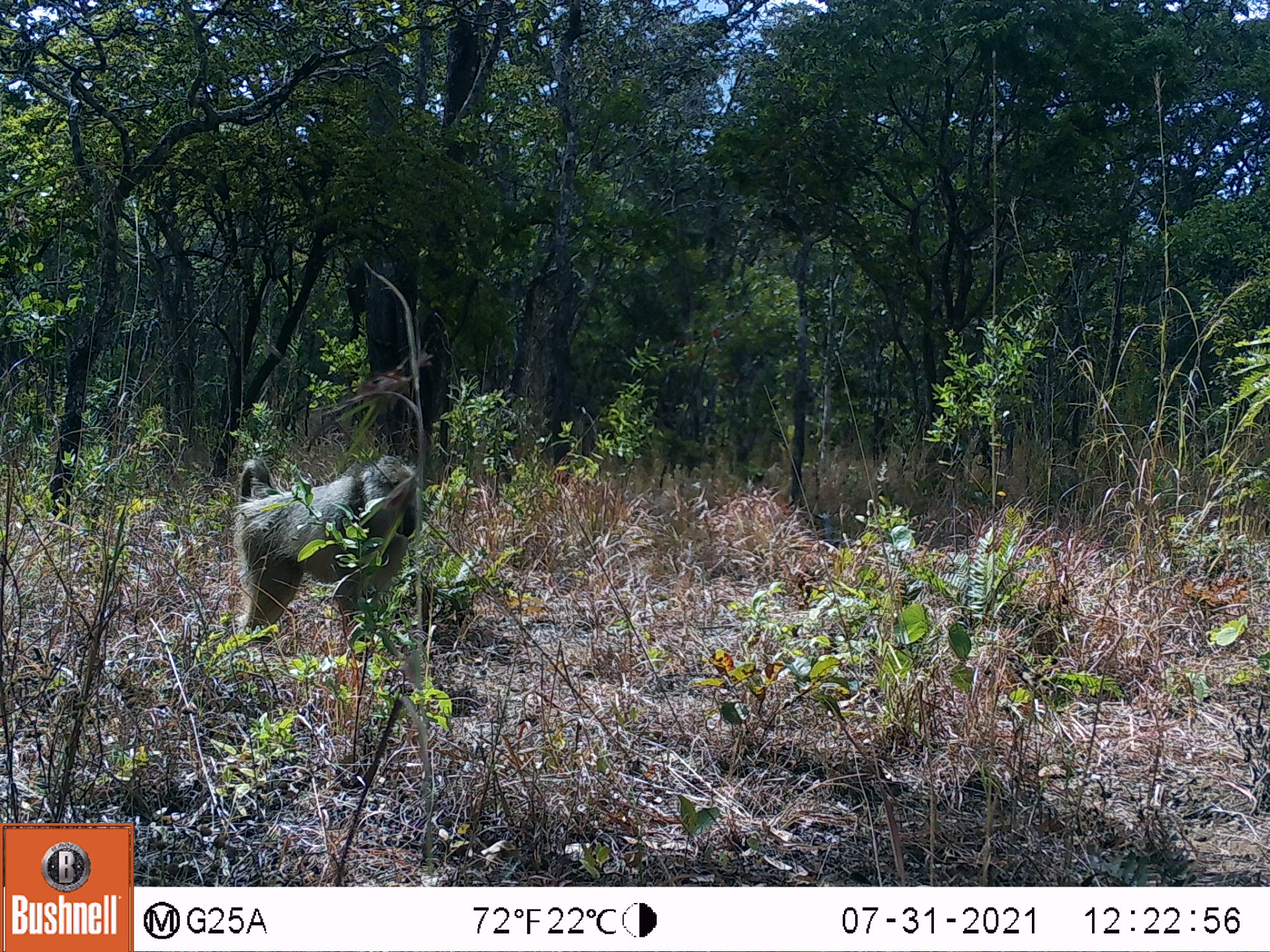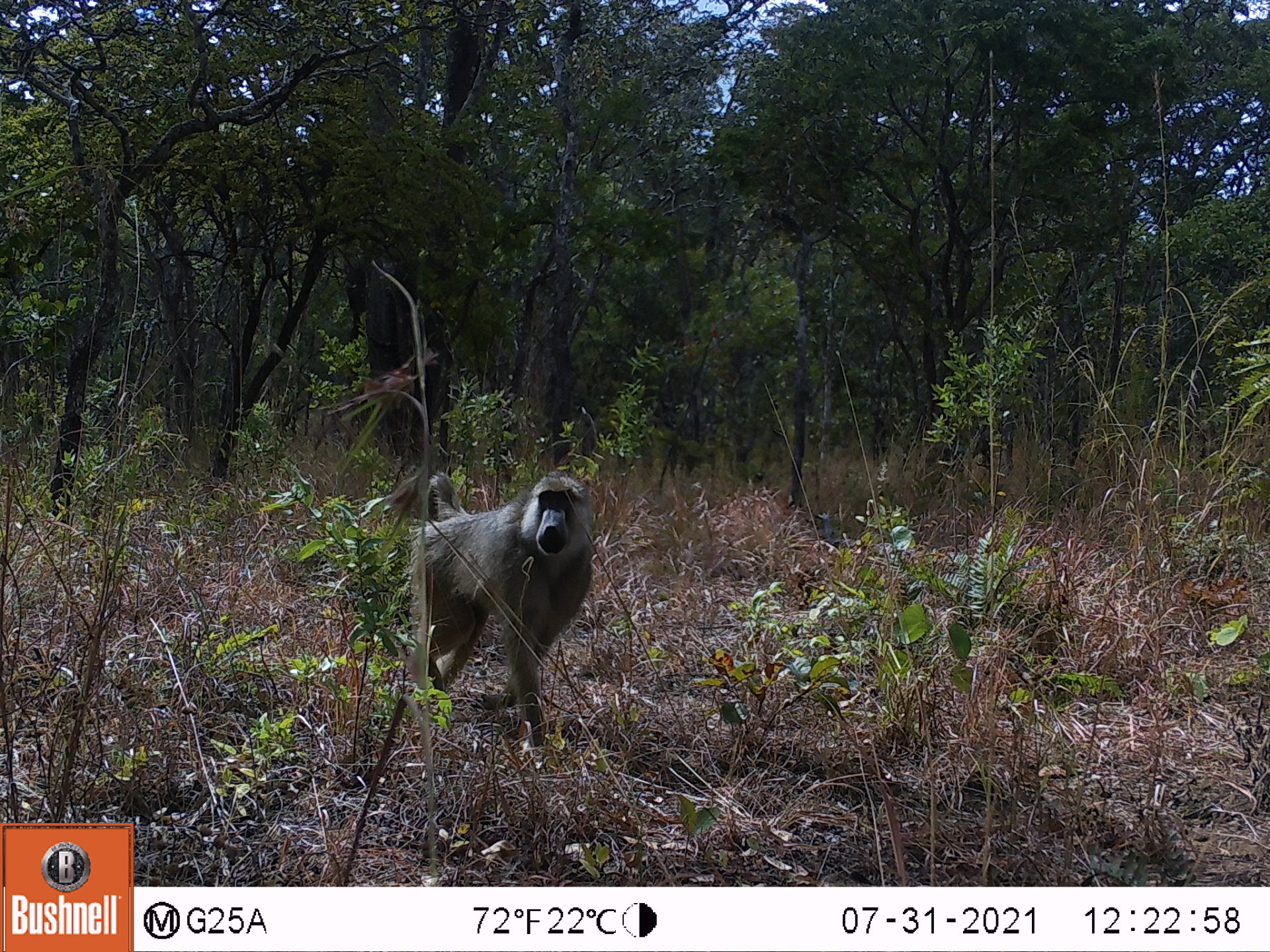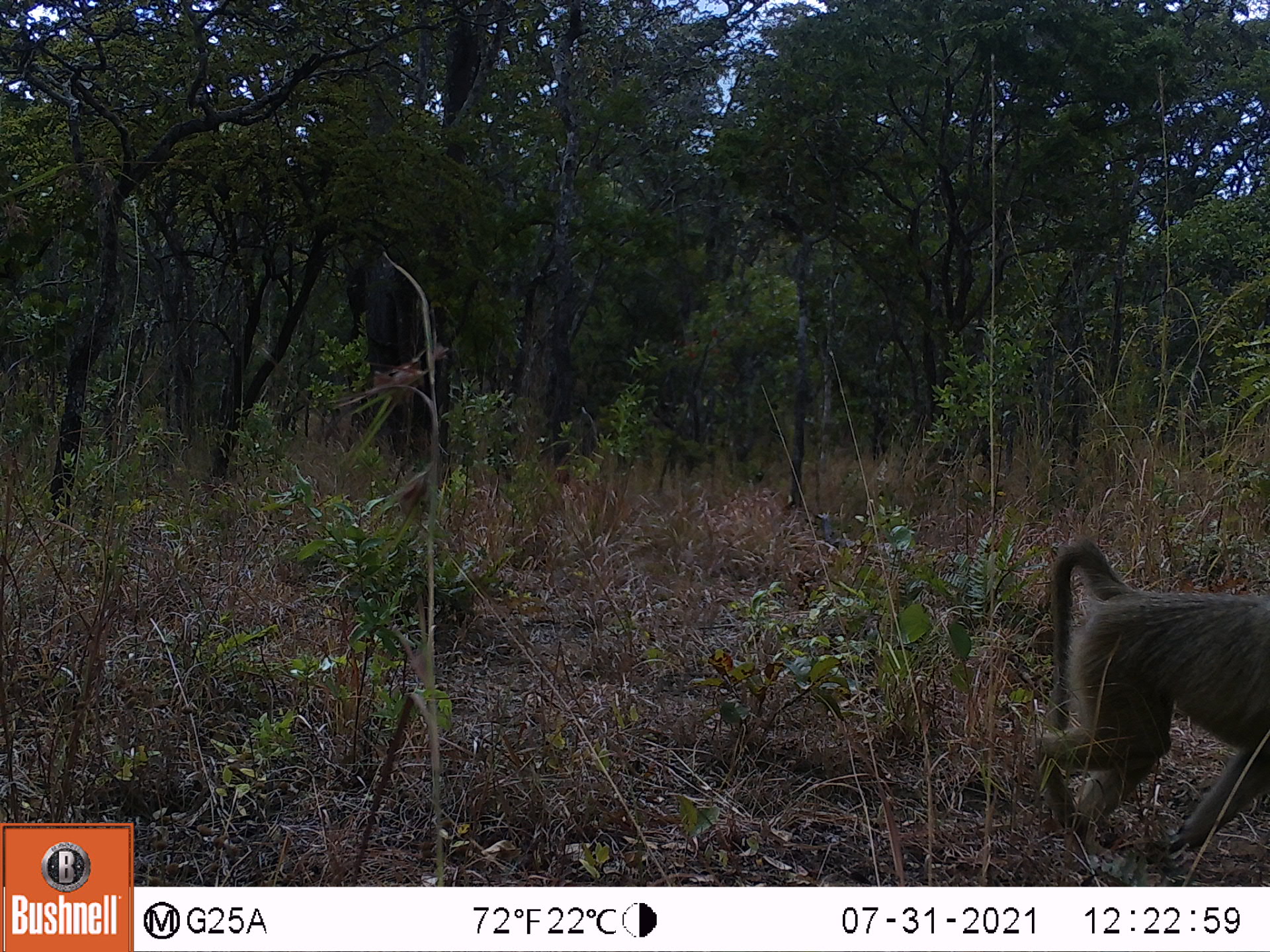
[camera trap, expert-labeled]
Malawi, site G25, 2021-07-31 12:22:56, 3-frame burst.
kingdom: Animalia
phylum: Chordata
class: Mammalia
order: Primates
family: Cercopithecidae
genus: Papio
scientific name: Papio cynocephalus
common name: yellow baboon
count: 1